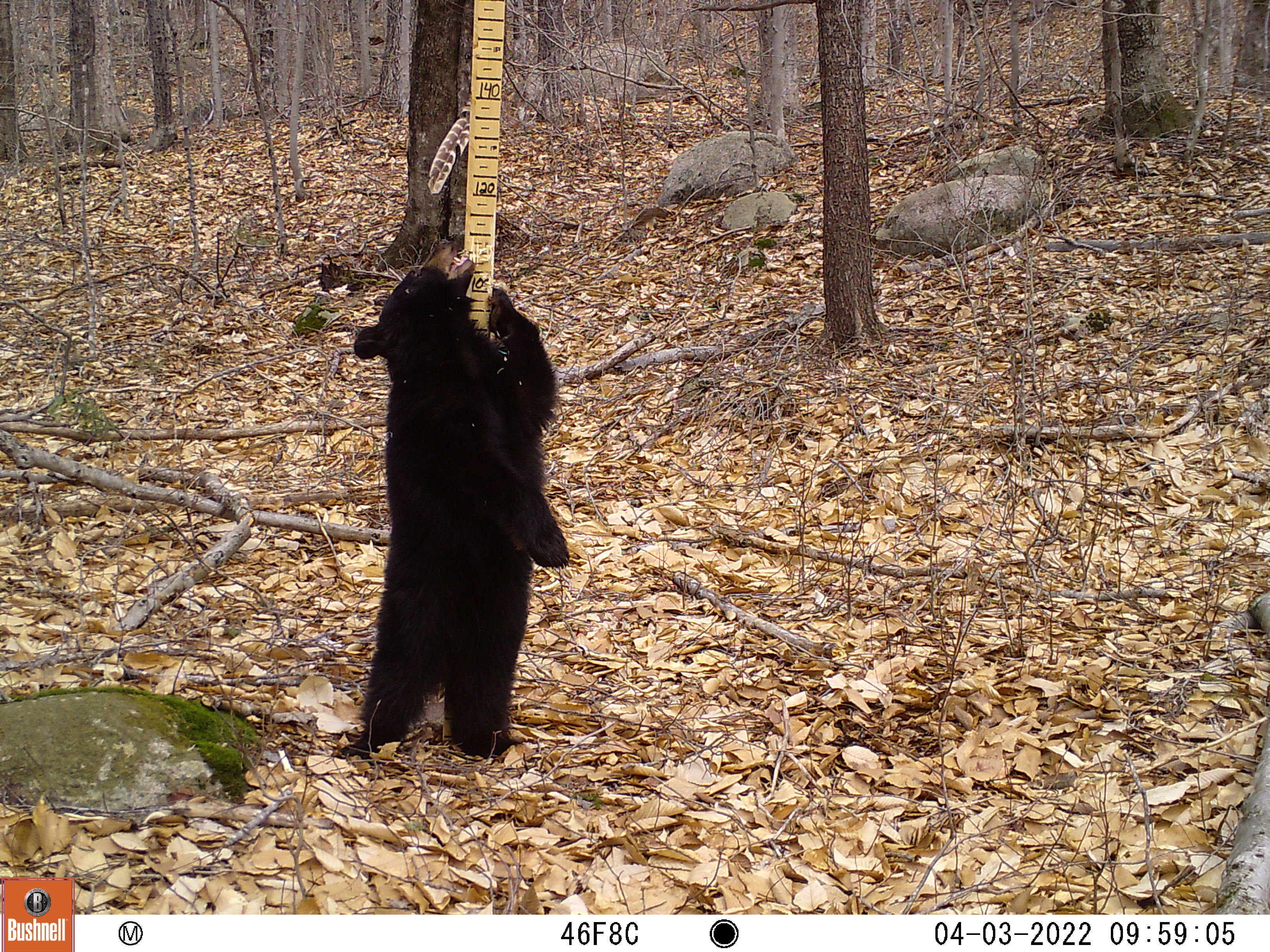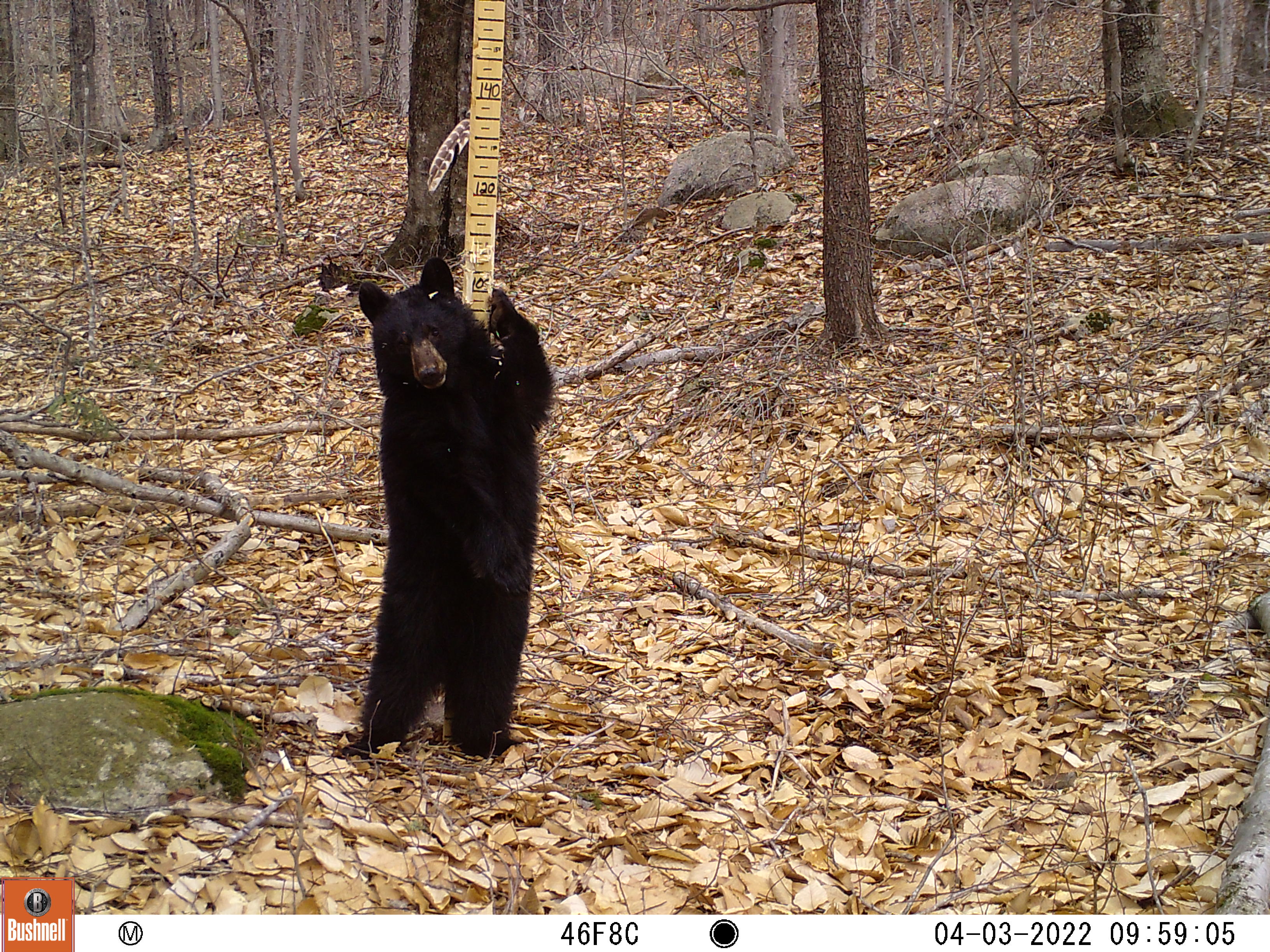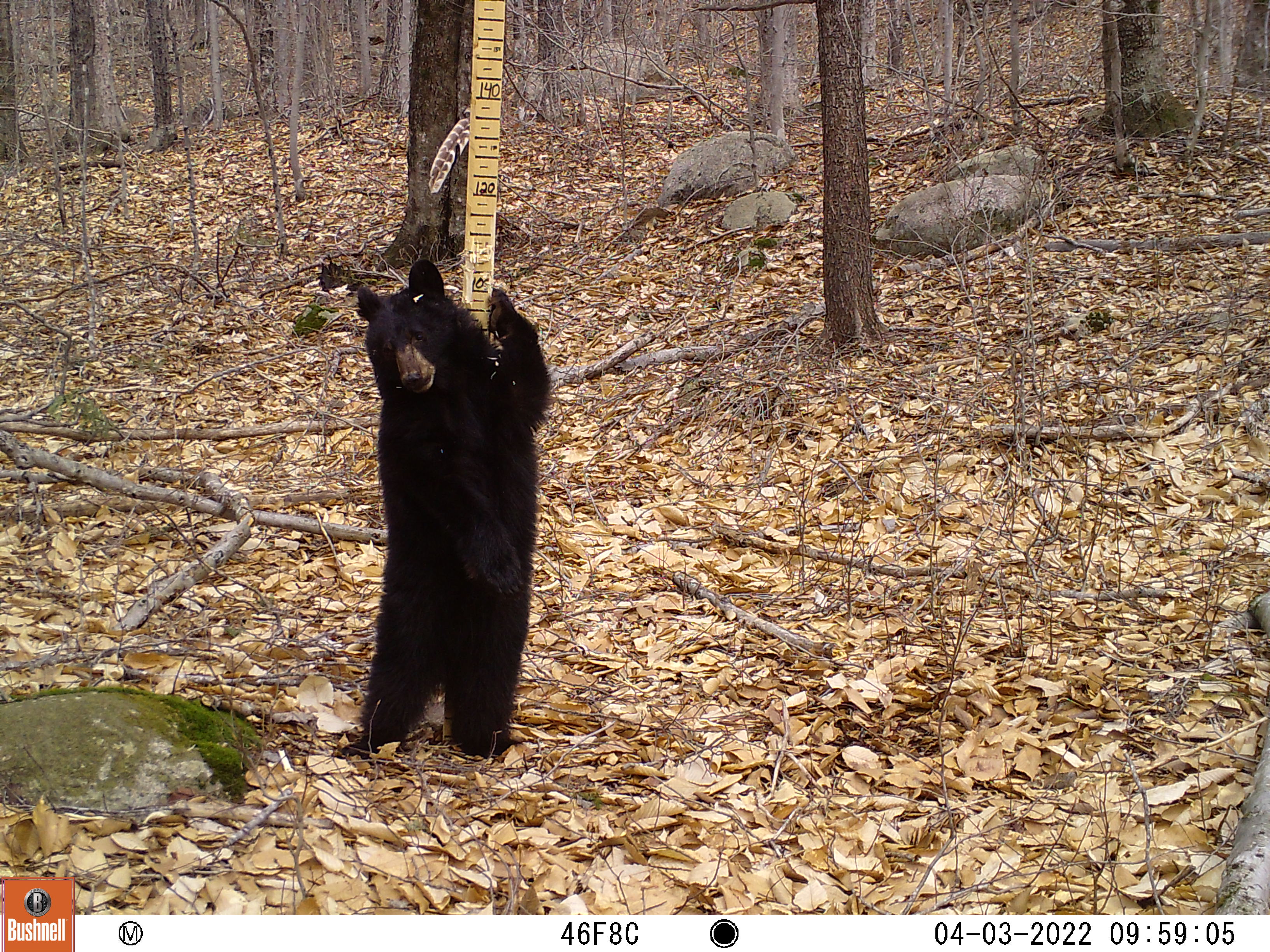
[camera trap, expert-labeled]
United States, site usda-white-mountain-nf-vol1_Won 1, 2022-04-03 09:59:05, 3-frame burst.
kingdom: Animalia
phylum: Chordata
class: Mammalia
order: Carnivora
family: Ursidae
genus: Ursus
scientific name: Ursus americanus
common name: black bear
Black bear (Ursus americanus).